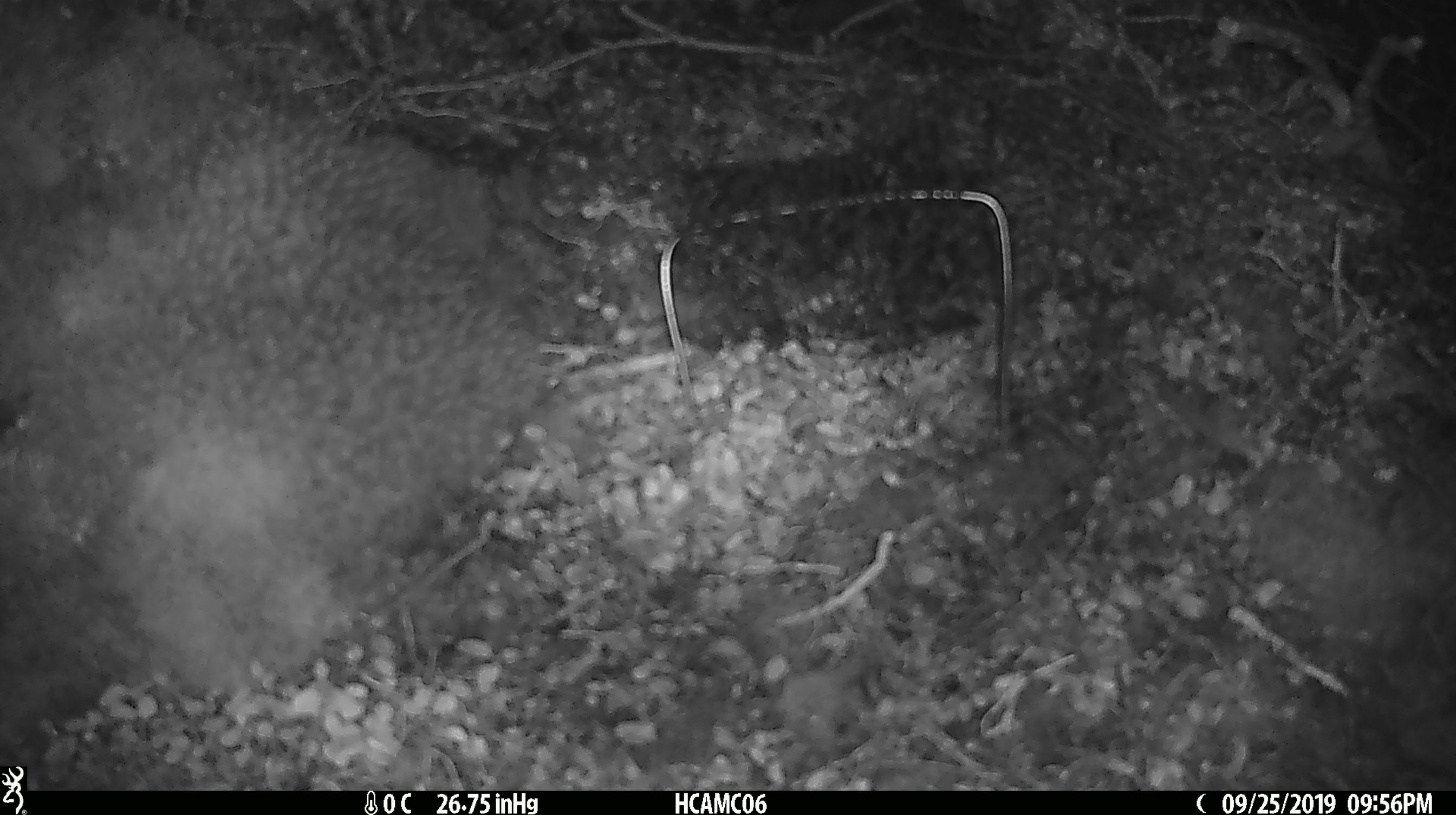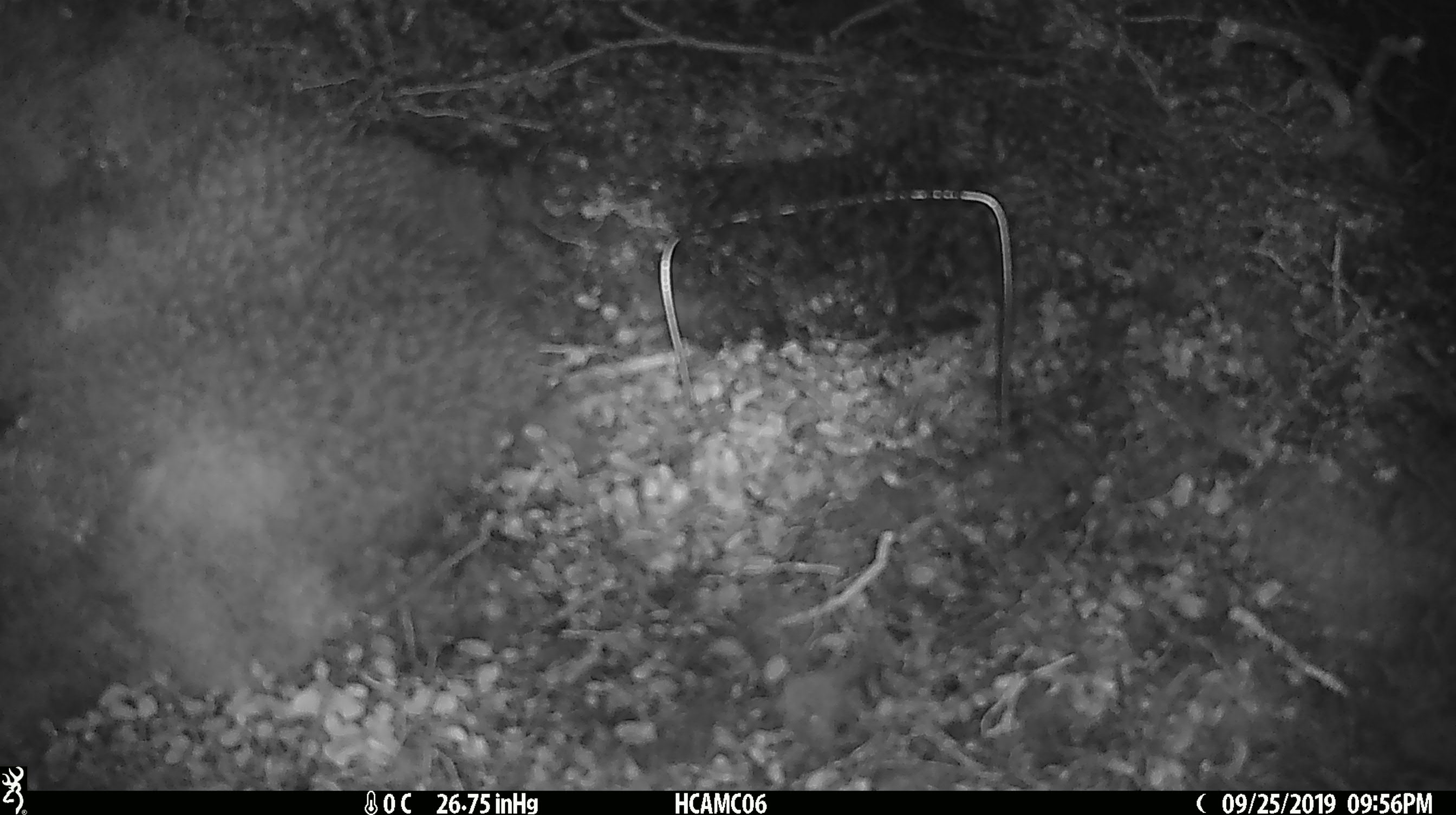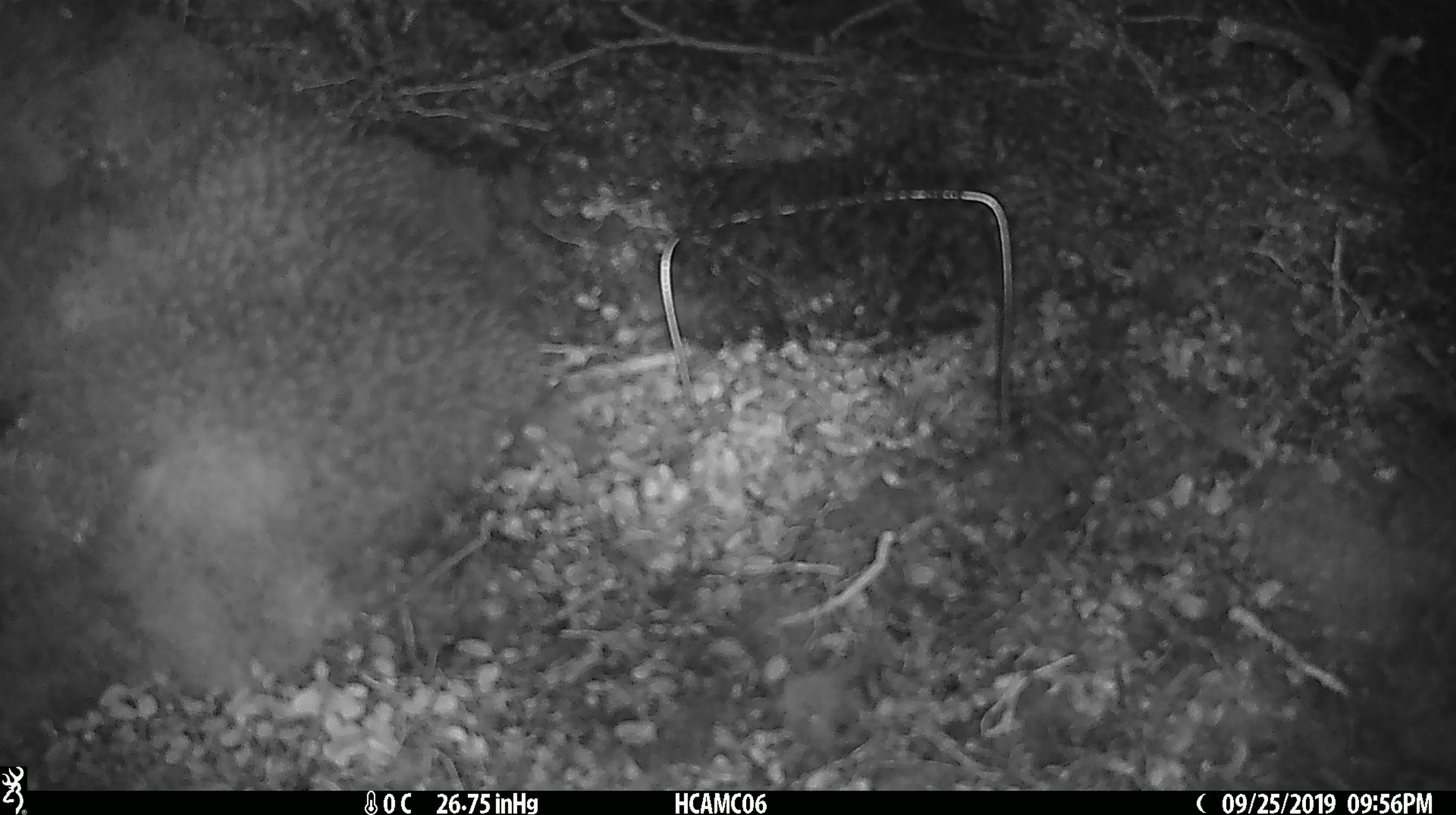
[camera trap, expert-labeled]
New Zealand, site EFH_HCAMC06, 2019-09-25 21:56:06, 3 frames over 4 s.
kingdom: Animalia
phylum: Chordata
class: Mammalia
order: Rodentia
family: Muridae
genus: Mus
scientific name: Mus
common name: mouse